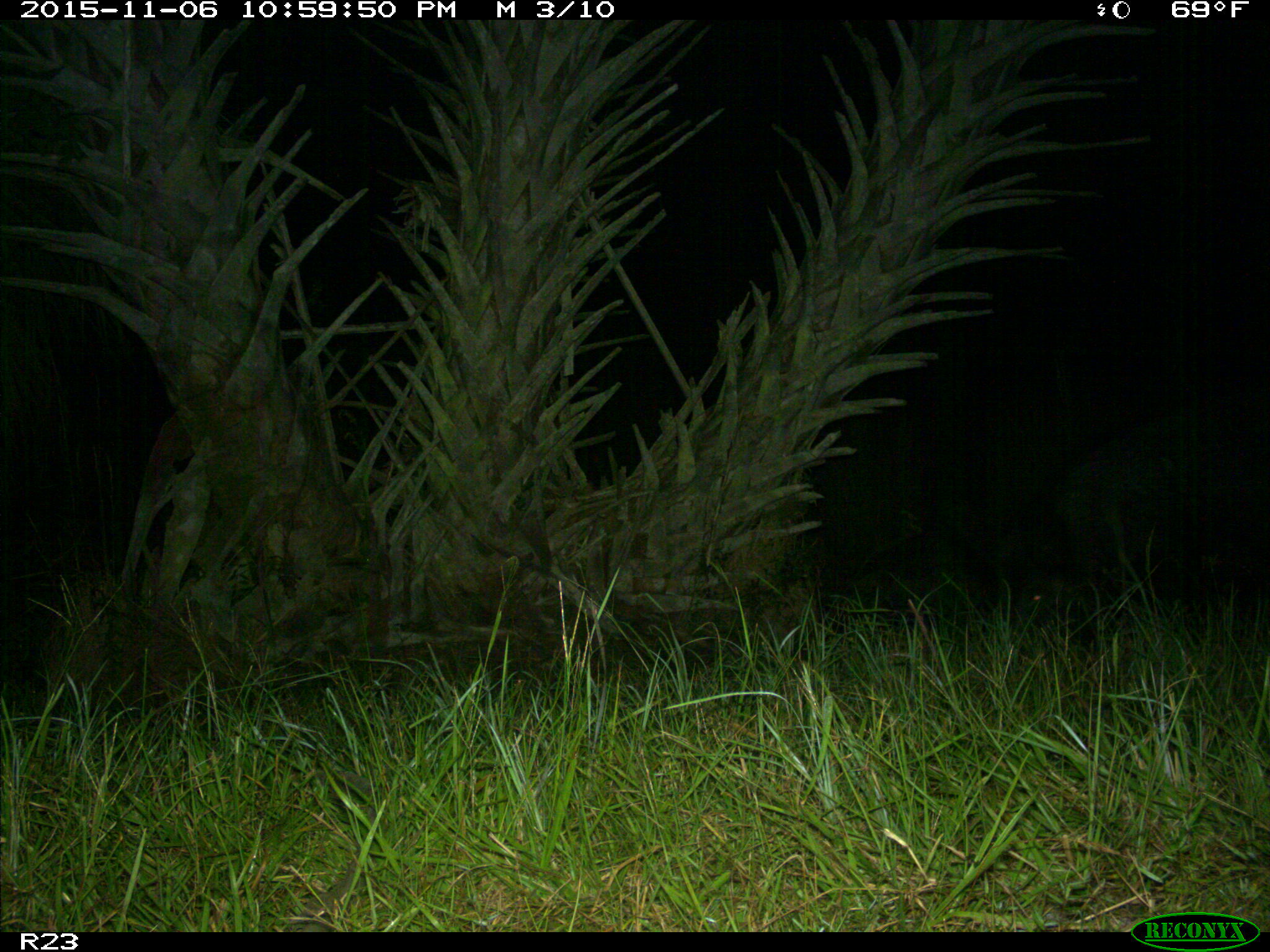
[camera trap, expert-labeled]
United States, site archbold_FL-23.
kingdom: Animalia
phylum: Chordata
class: Mammalia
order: Artiodactyla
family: Suidae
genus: Sus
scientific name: Sus scrofa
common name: wild boar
Sus scrofa (wild boar).